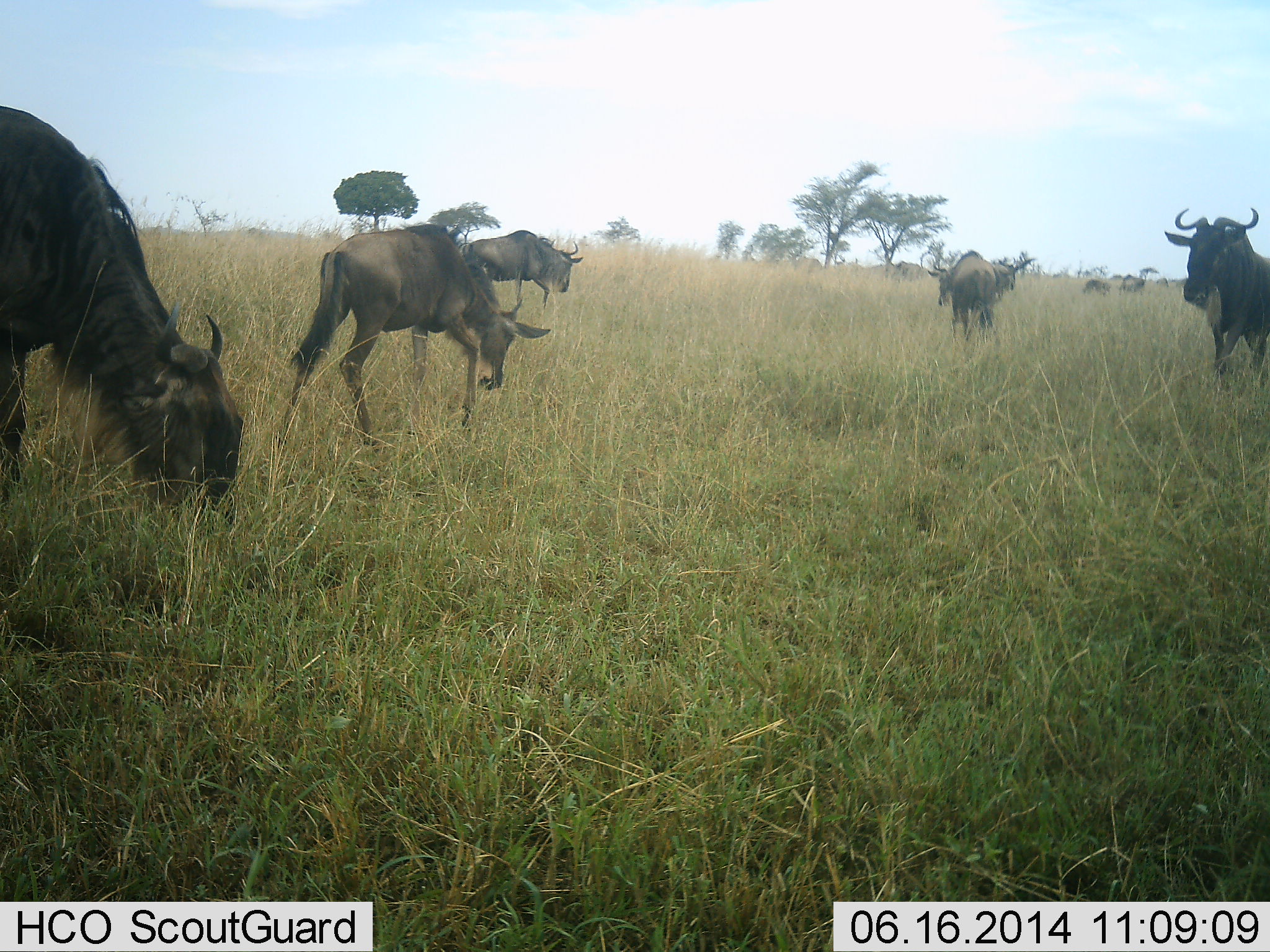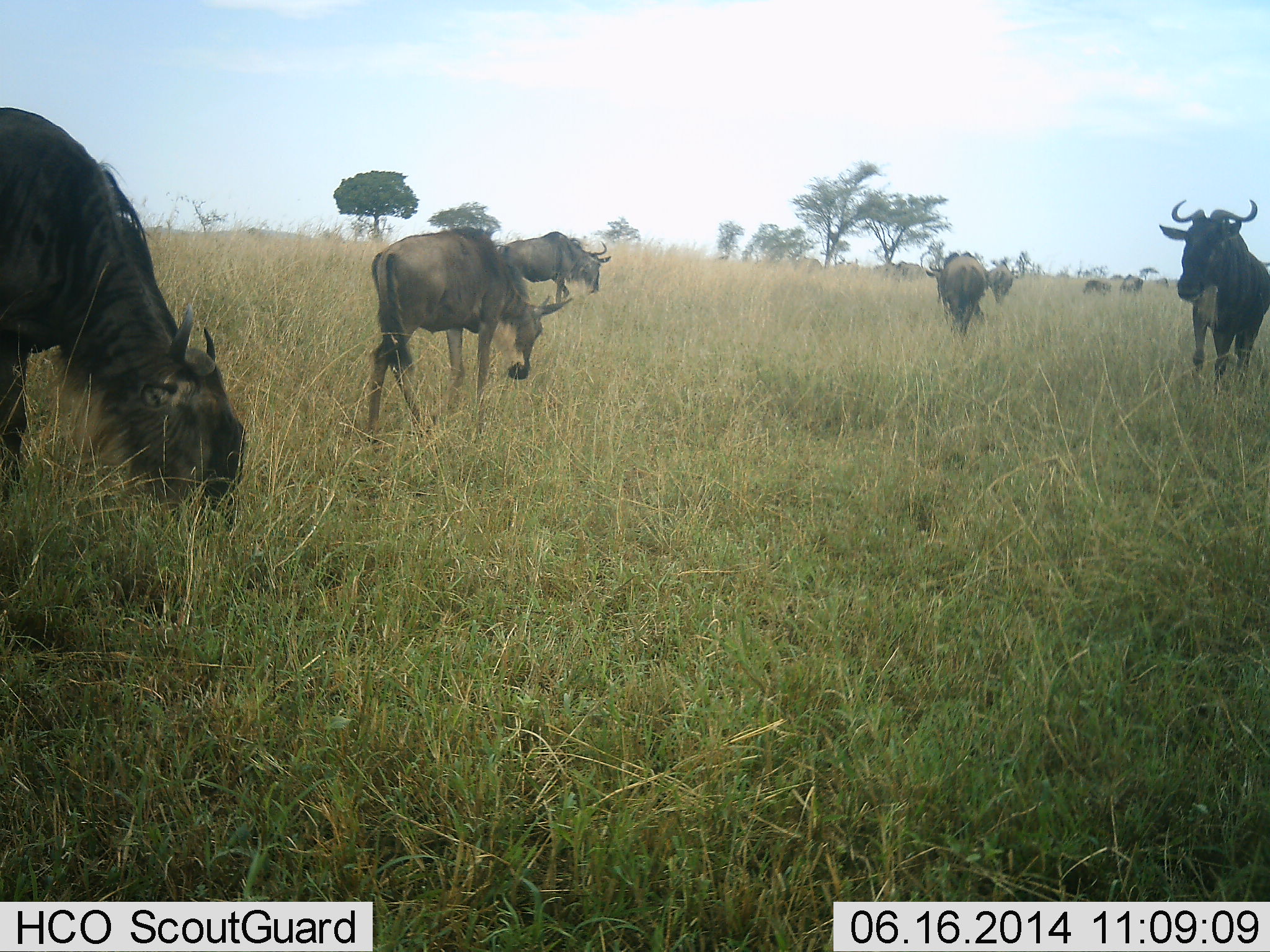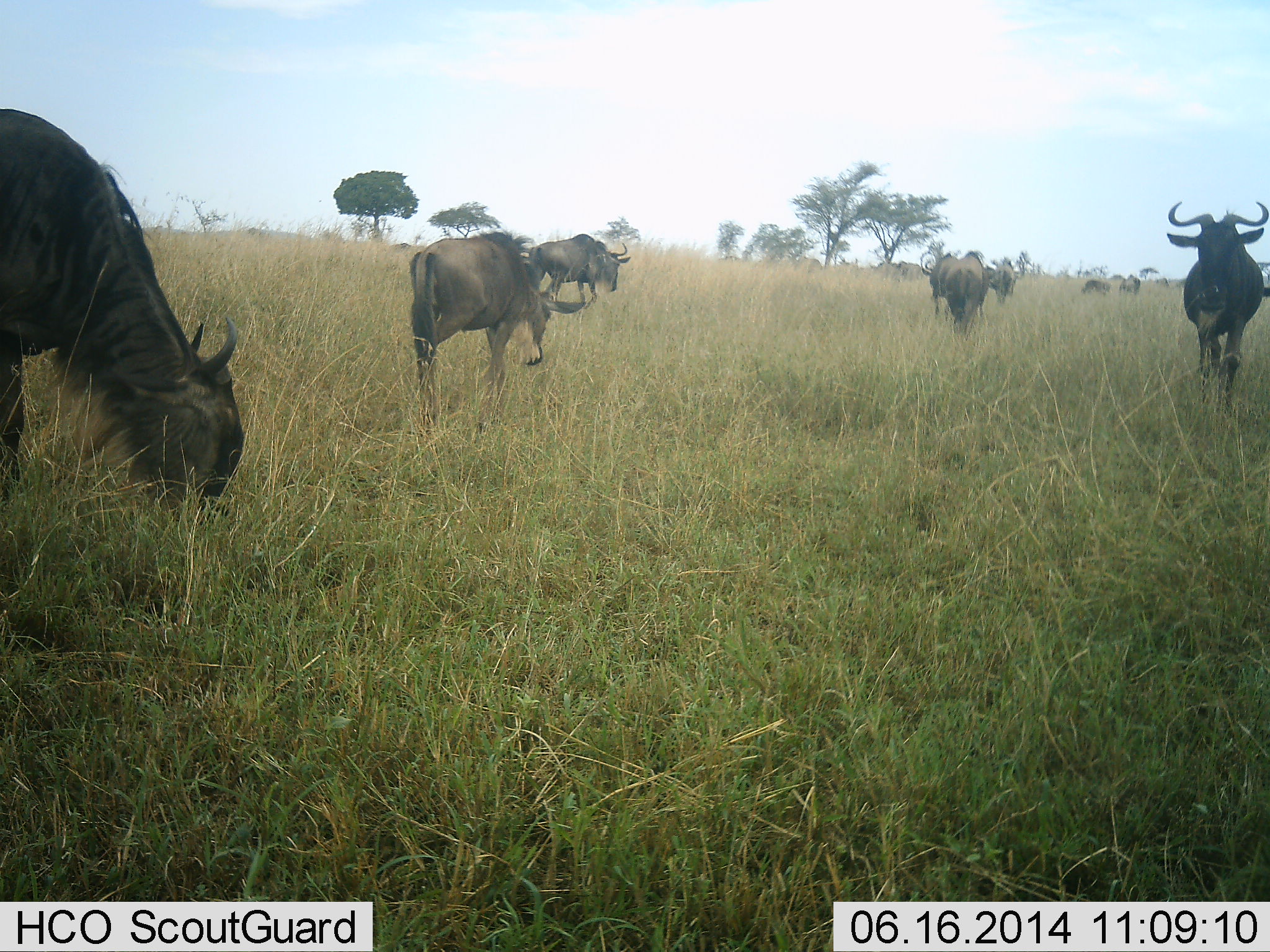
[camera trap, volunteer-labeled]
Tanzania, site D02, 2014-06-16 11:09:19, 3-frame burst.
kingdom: Animalia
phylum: Chordata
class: Mammalia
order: Artiodactyla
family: Bovidae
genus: Connochaetes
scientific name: Connochaetes taurinus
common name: blue wildebeest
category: wildebeest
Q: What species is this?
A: Wildebeest (blue wildebeest) (Connochaetes taurinus).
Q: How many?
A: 10.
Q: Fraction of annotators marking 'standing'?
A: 40%.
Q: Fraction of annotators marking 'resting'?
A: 0%.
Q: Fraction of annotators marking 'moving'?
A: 100%.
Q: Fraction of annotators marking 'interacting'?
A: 10%.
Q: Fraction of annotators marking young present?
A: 20%.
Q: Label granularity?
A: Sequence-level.